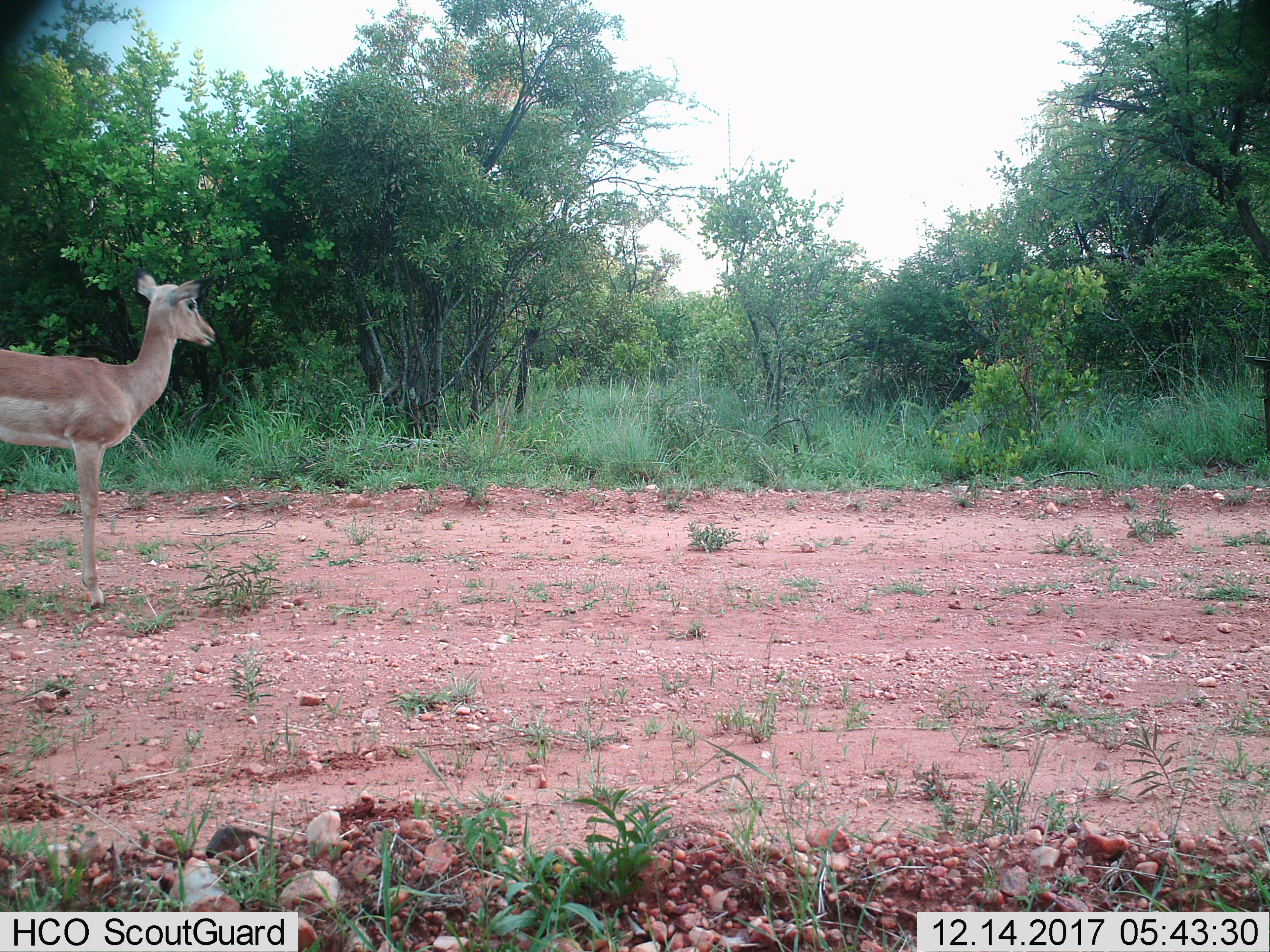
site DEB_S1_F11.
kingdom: Animalia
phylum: Chordata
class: Mammalia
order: Artiodactyla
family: Bovidae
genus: Aepyceros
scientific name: Aepyceros melampus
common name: impala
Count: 1.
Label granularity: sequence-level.